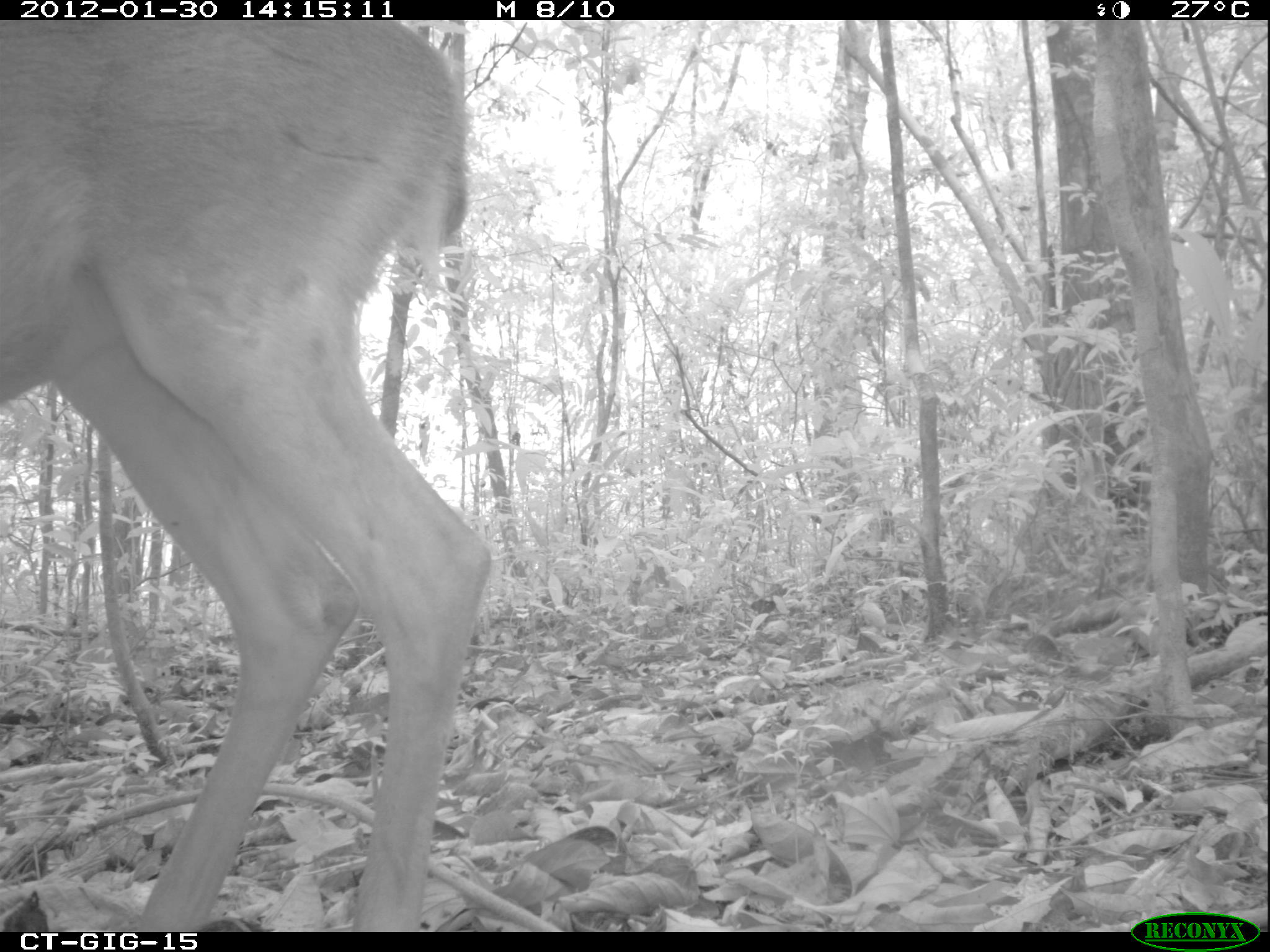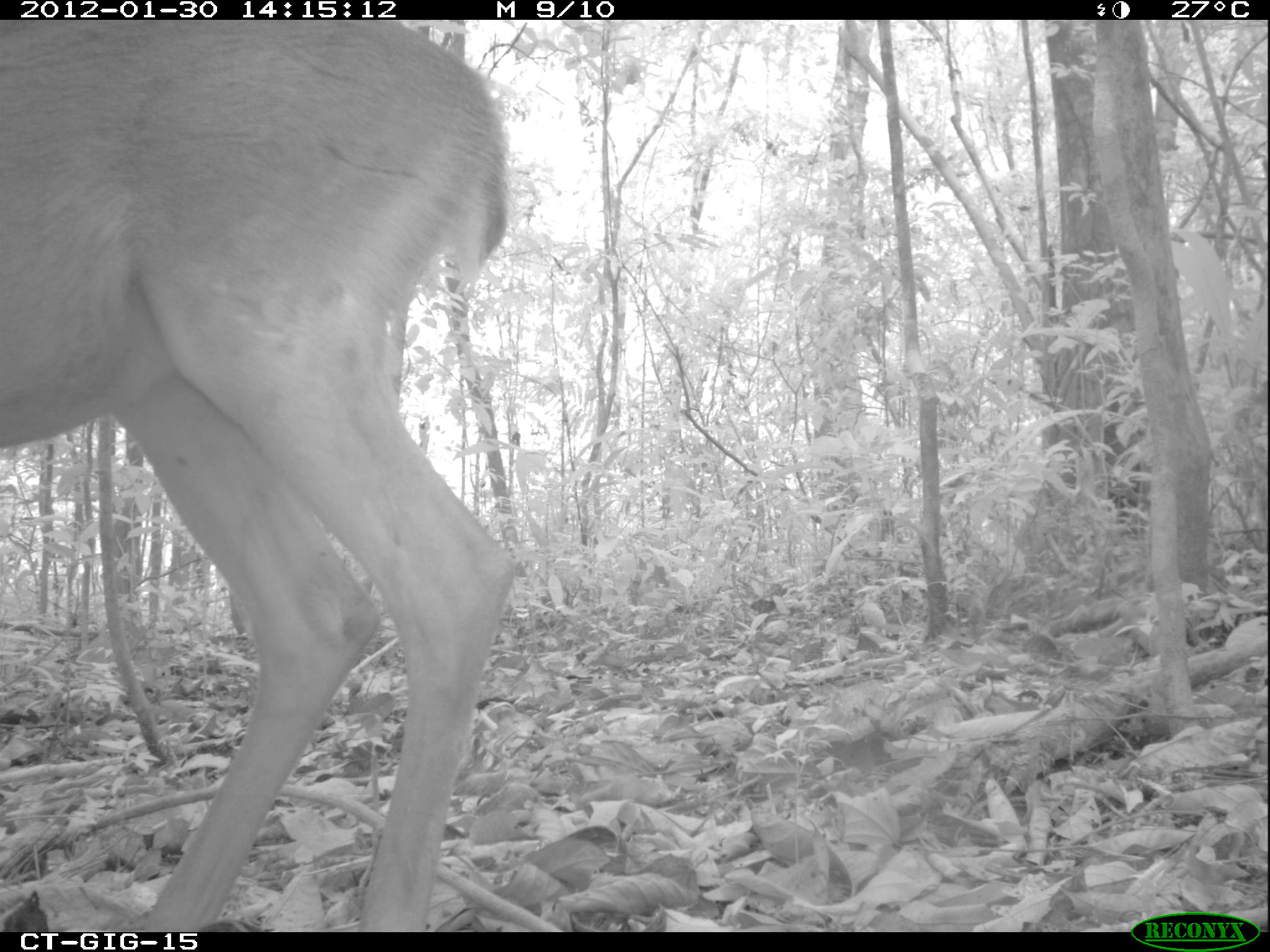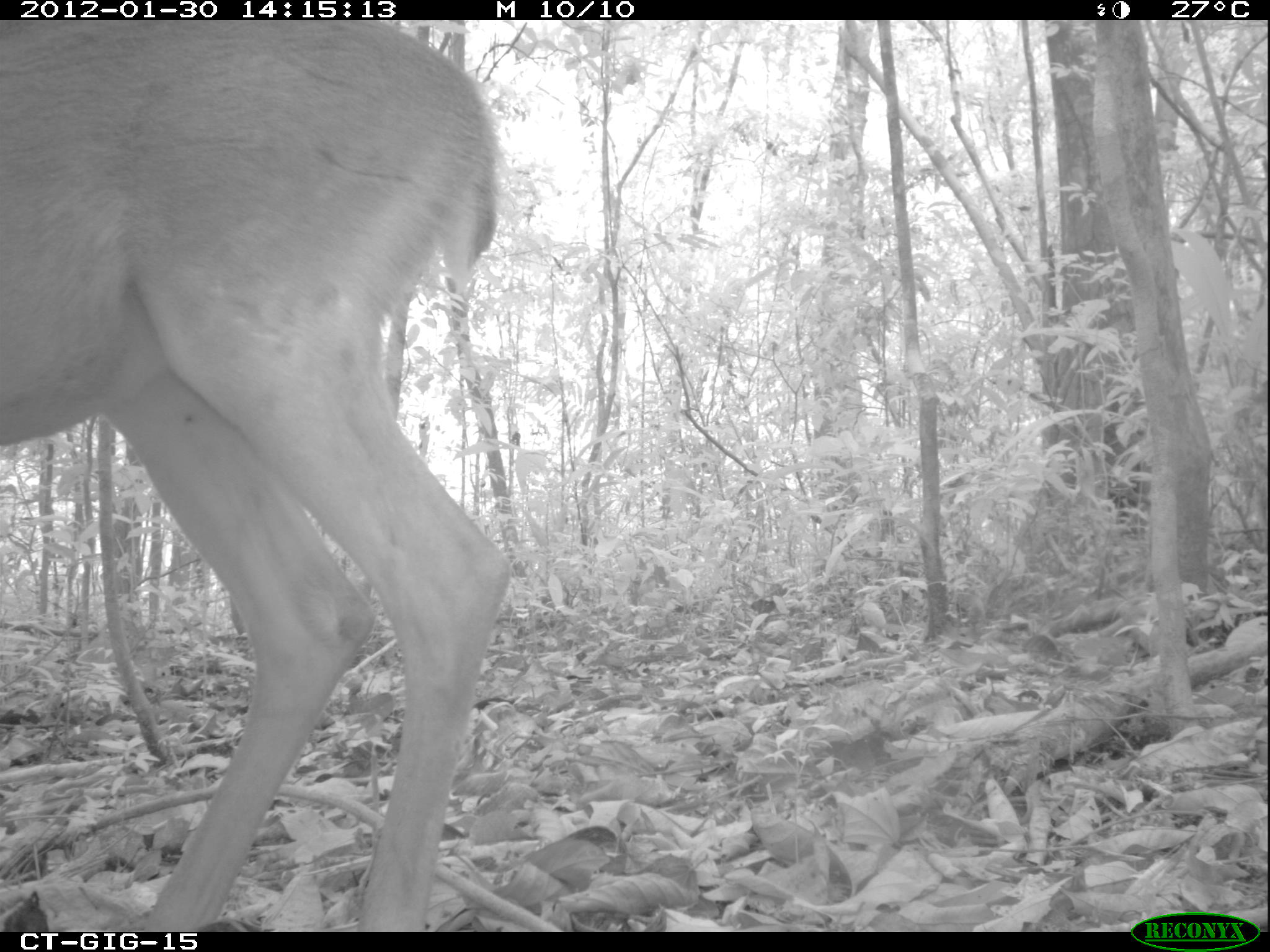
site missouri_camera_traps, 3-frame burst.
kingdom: Animalia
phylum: Chordata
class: Mammalia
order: Artiodactyla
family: Cervidae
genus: Odocoileus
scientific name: Odocoileus virginianus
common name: white-tailed deer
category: white tailed deer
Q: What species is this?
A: White tailed deer (white-tailed deer) (Odocoileus virginianus).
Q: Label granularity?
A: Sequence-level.